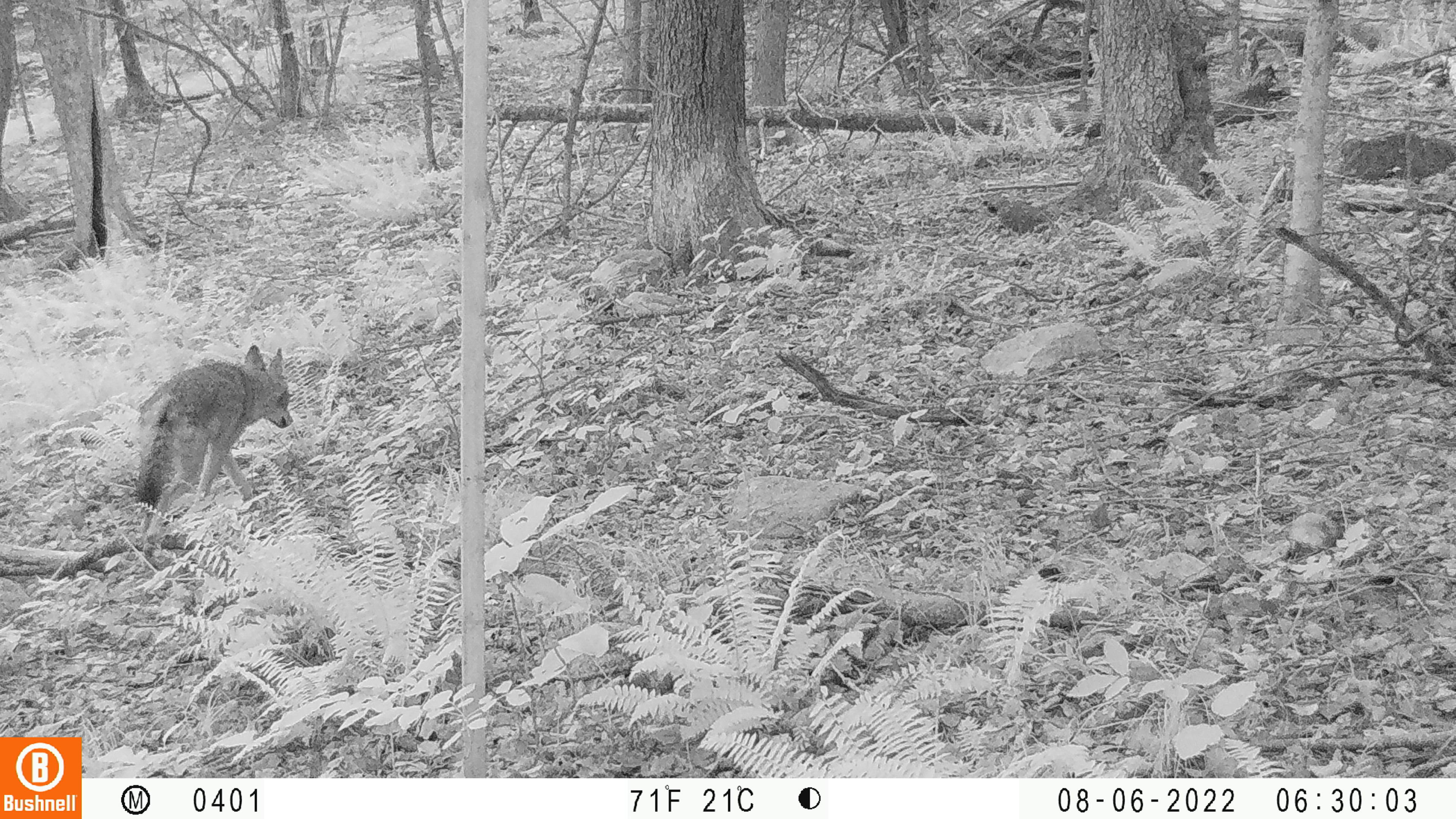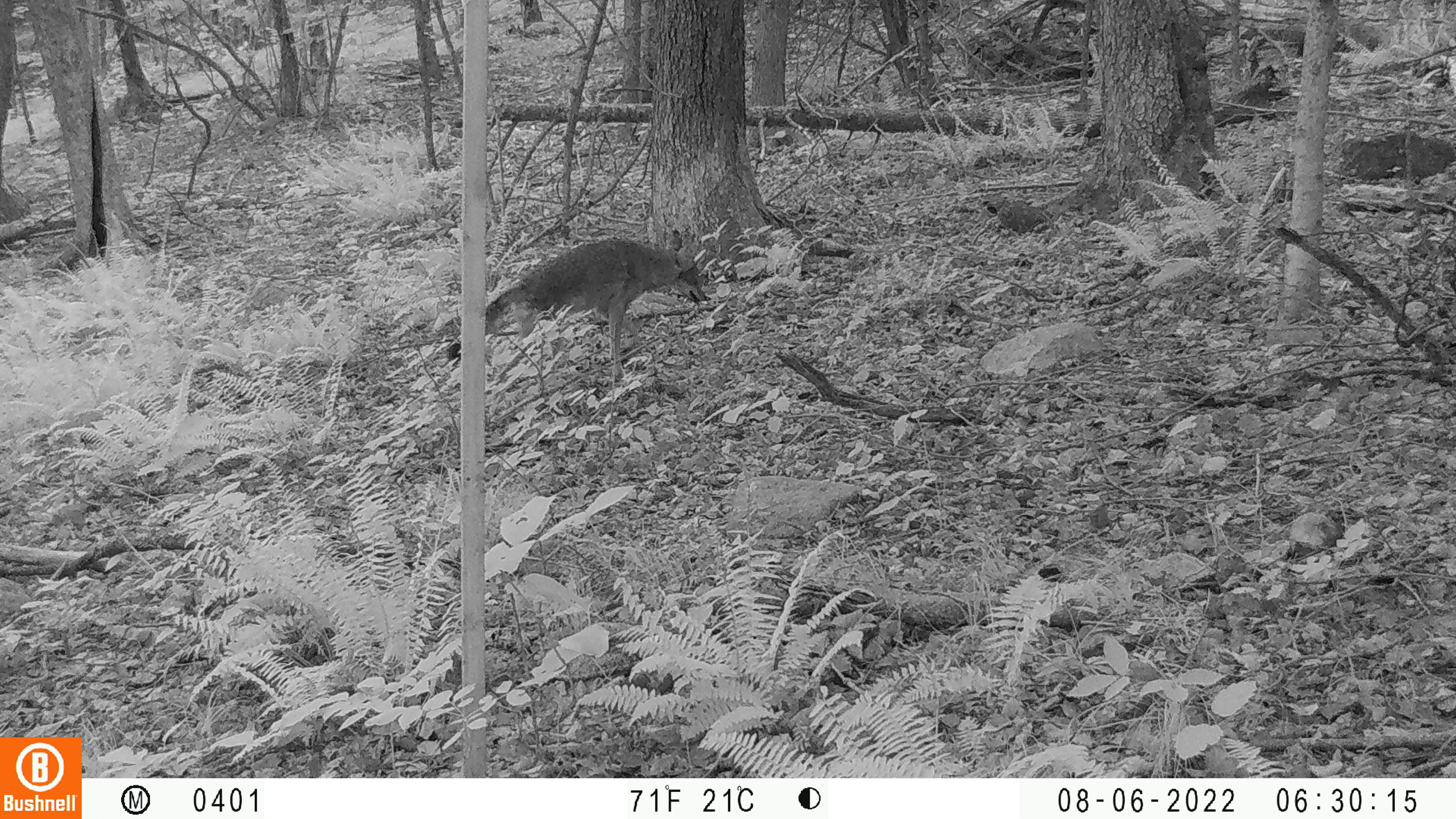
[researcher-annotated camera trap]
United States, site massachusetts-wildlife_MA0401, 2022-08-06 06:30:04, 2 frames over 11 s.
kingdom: Animalia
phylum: Chordata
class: Mammalia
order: Carnivora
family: Canidae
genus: Canis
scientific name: Canis latrans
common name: coyote